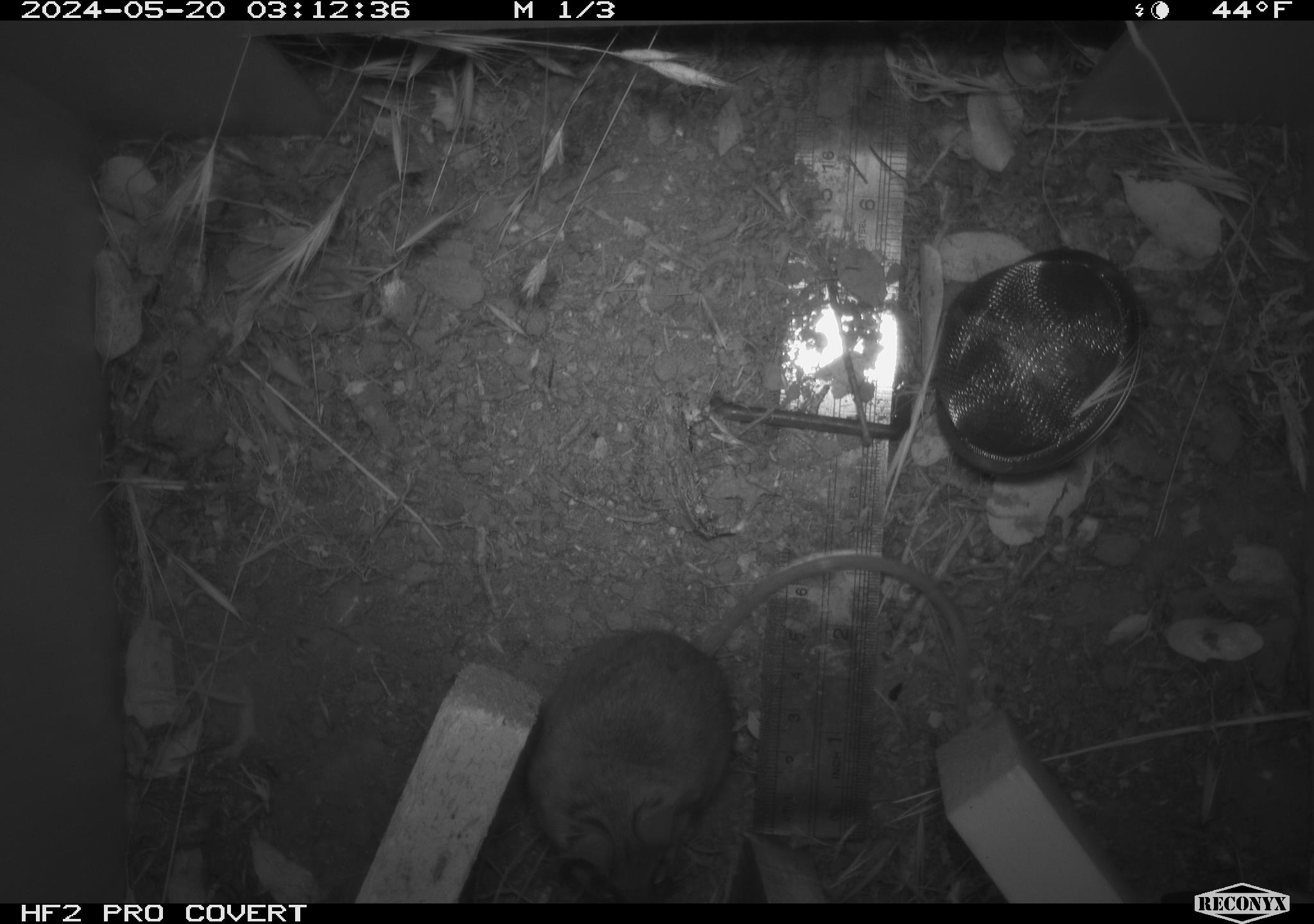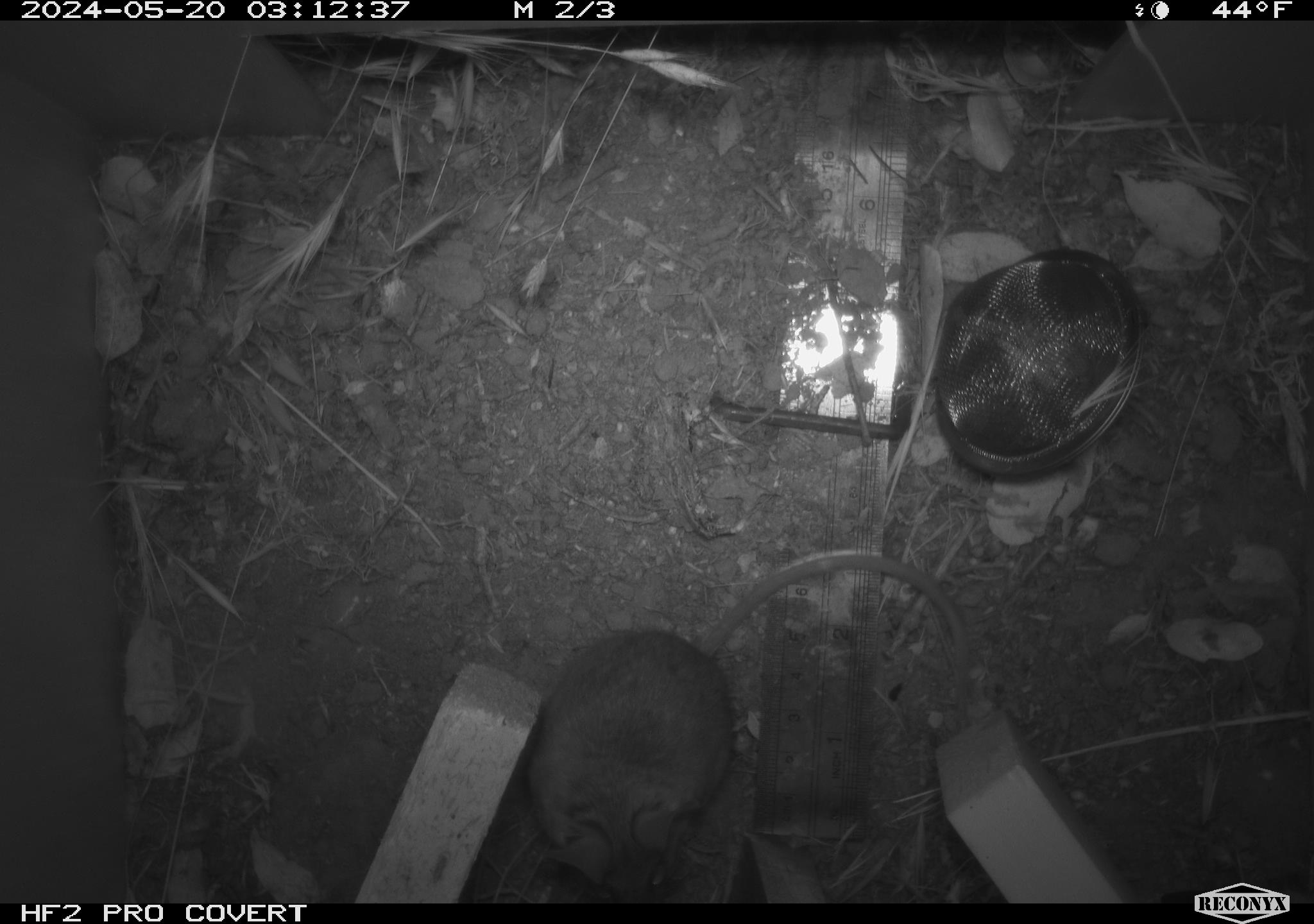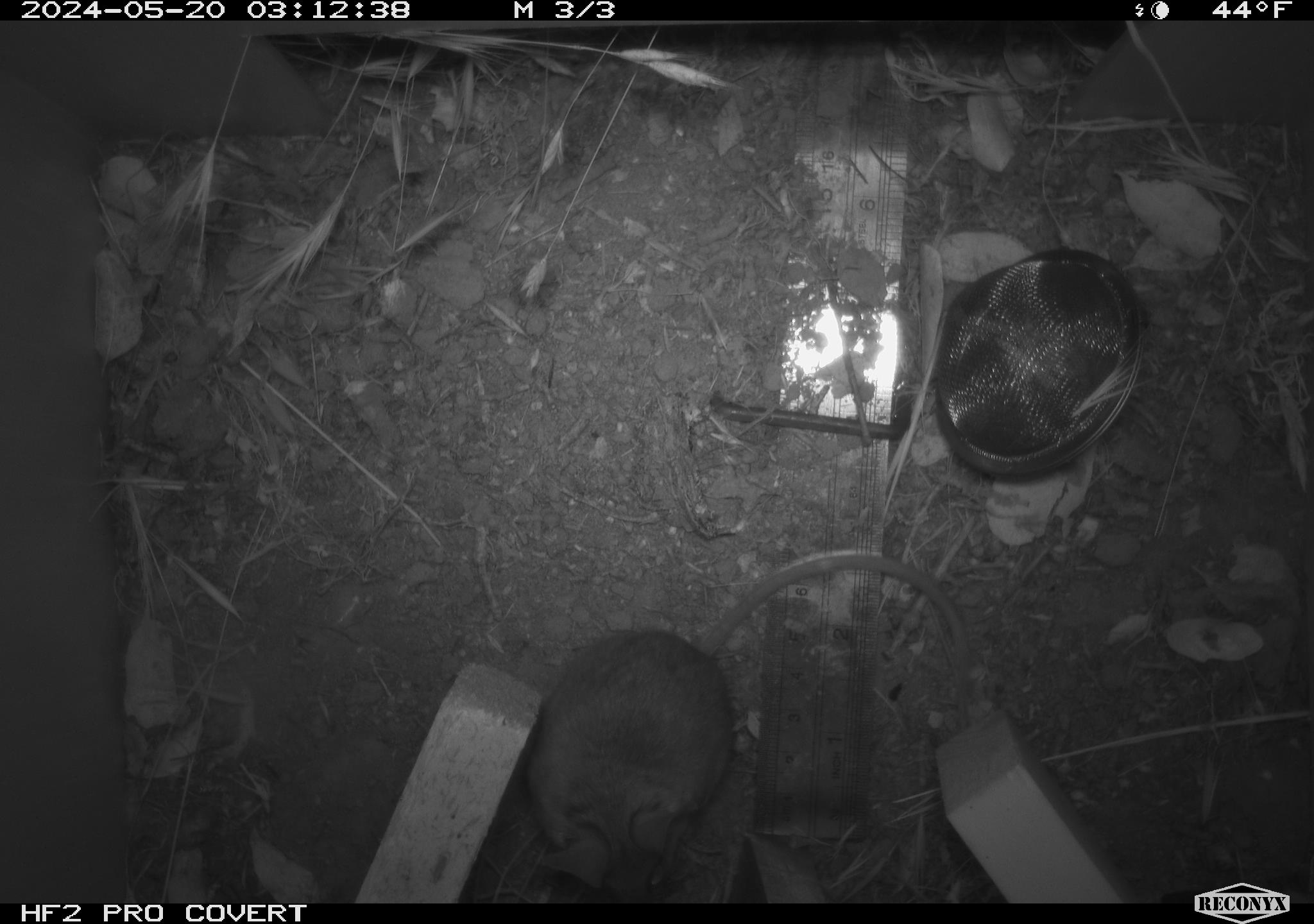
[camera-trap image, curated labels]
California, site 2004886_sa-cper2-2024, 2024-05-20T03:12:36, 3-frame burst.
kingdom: Animalia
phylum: Chordata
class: Mammalia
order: Rodentia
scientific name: Rodentia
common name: rodent